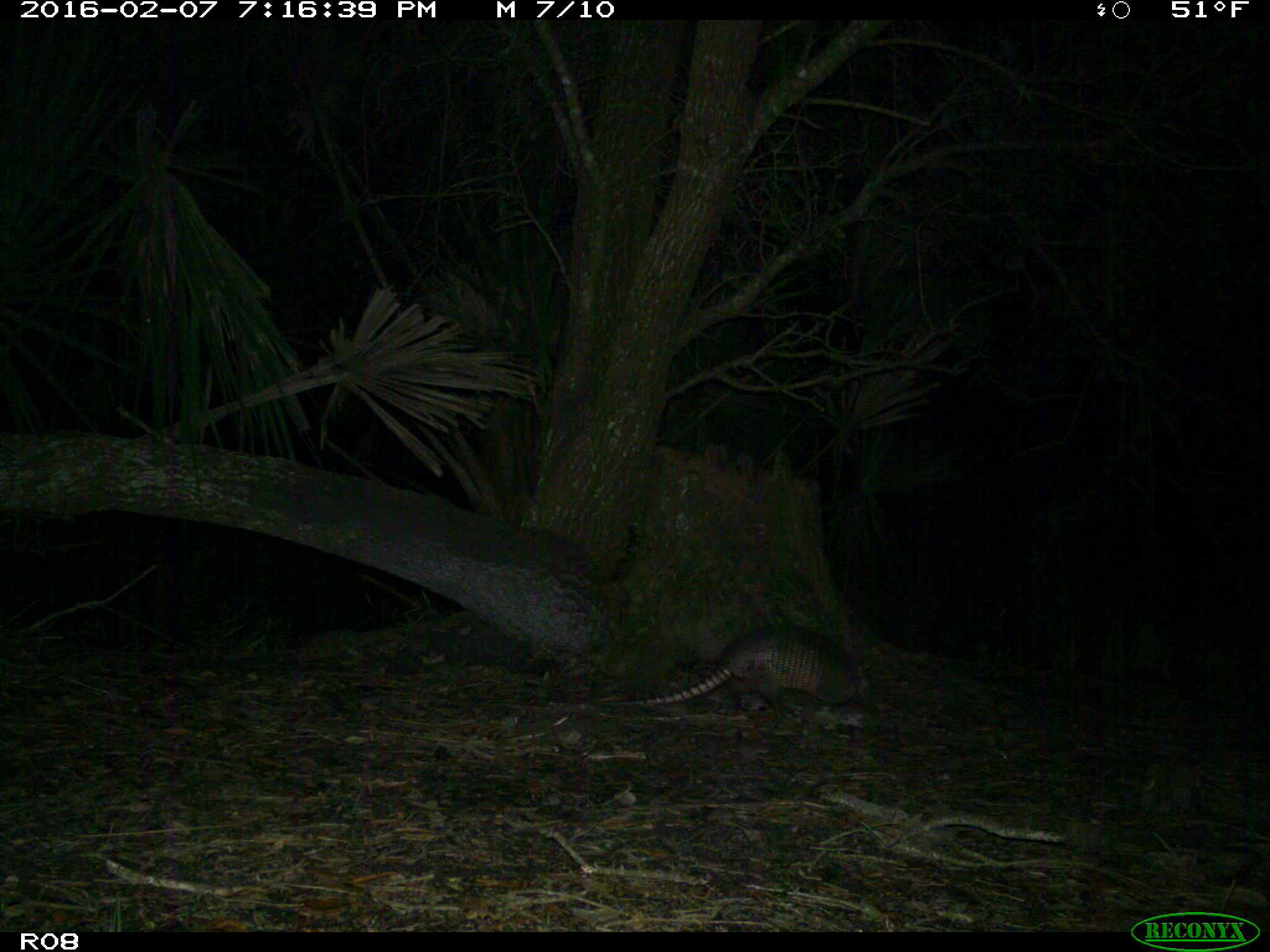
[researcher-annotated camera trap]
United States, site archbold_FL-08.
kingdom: Animalia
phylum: Chordata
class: Mammalia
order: Cingulata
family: Dasypodidae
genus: Dasypus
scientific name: Dasypus novemcinctus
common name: nine-banded armadillo